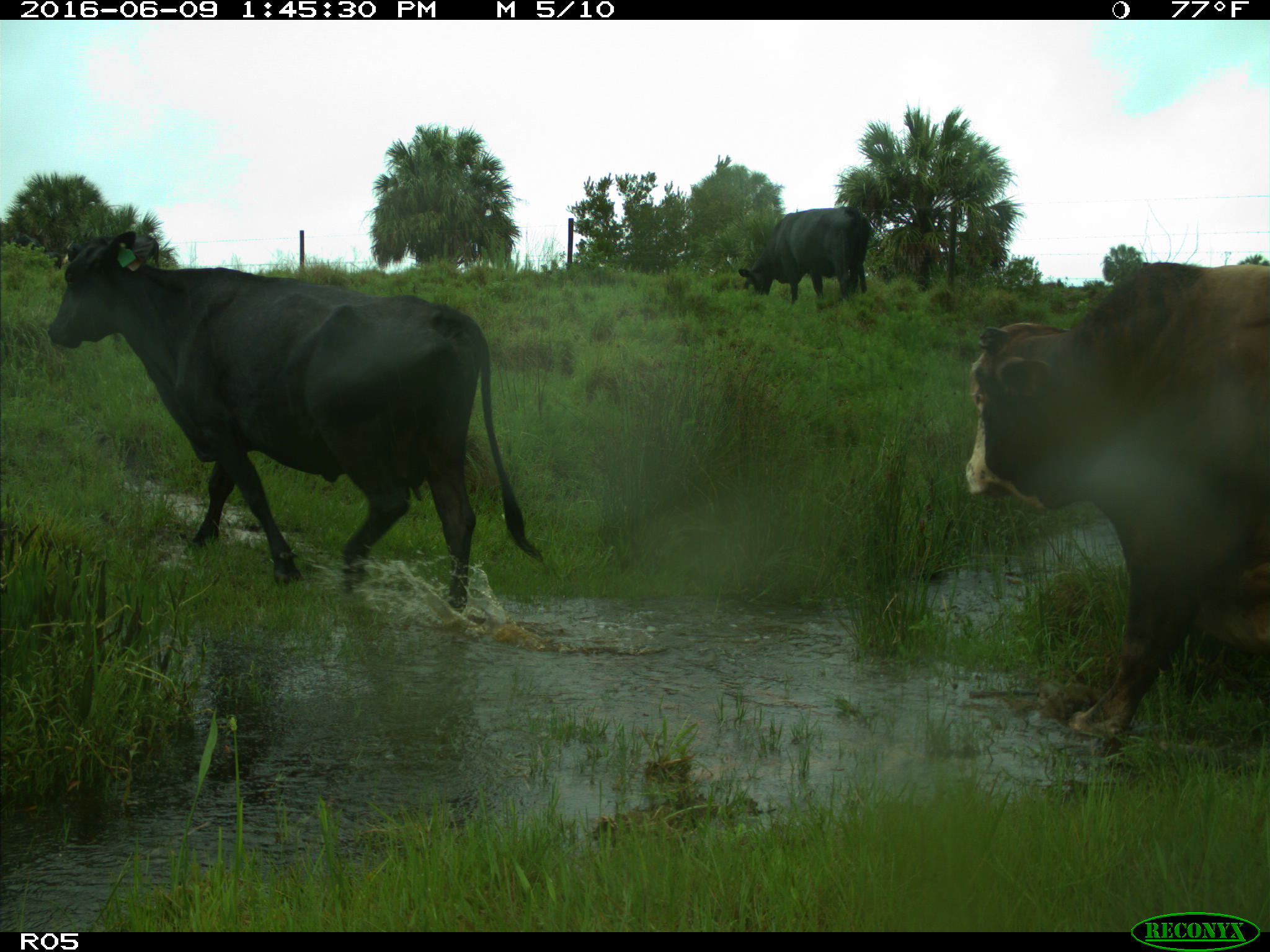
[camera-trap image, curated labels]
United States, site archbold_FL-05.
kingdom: Animalia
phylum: Chordata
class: Mammalia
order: Artiodactyla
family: Bovidae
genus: Bos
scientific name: Bos taurus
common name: domestic cow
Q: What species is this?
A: Bos taurus (domestic cow).